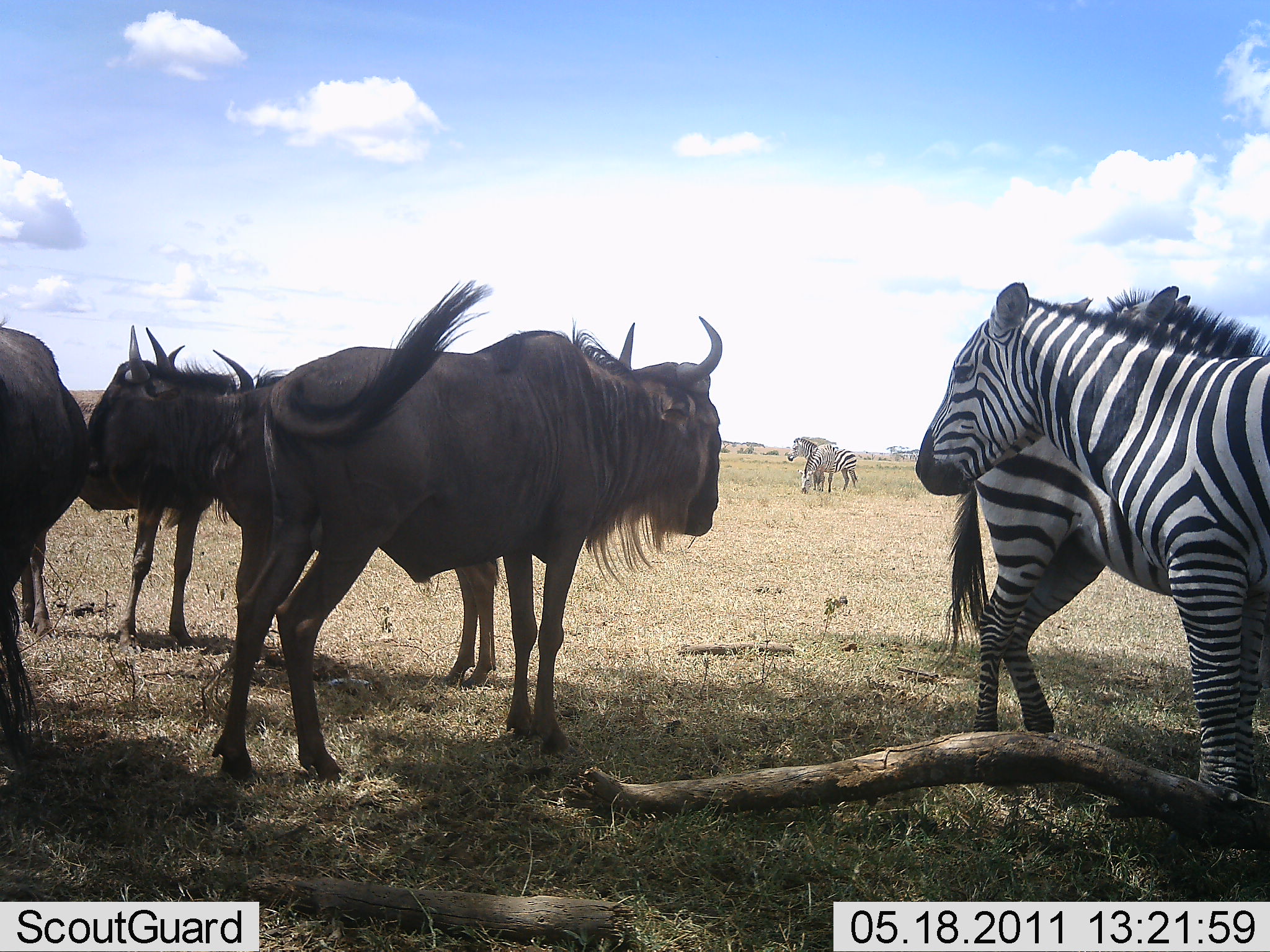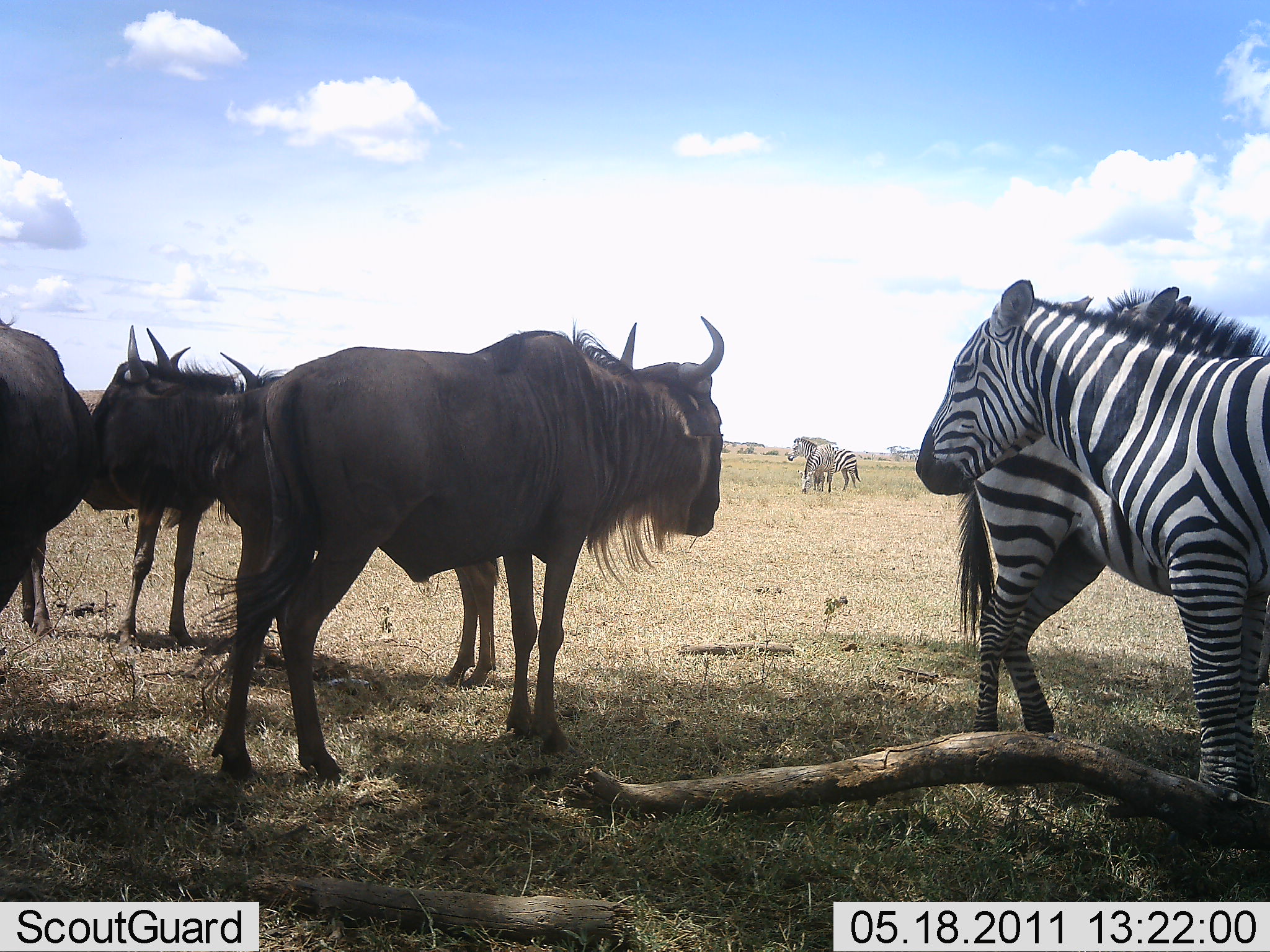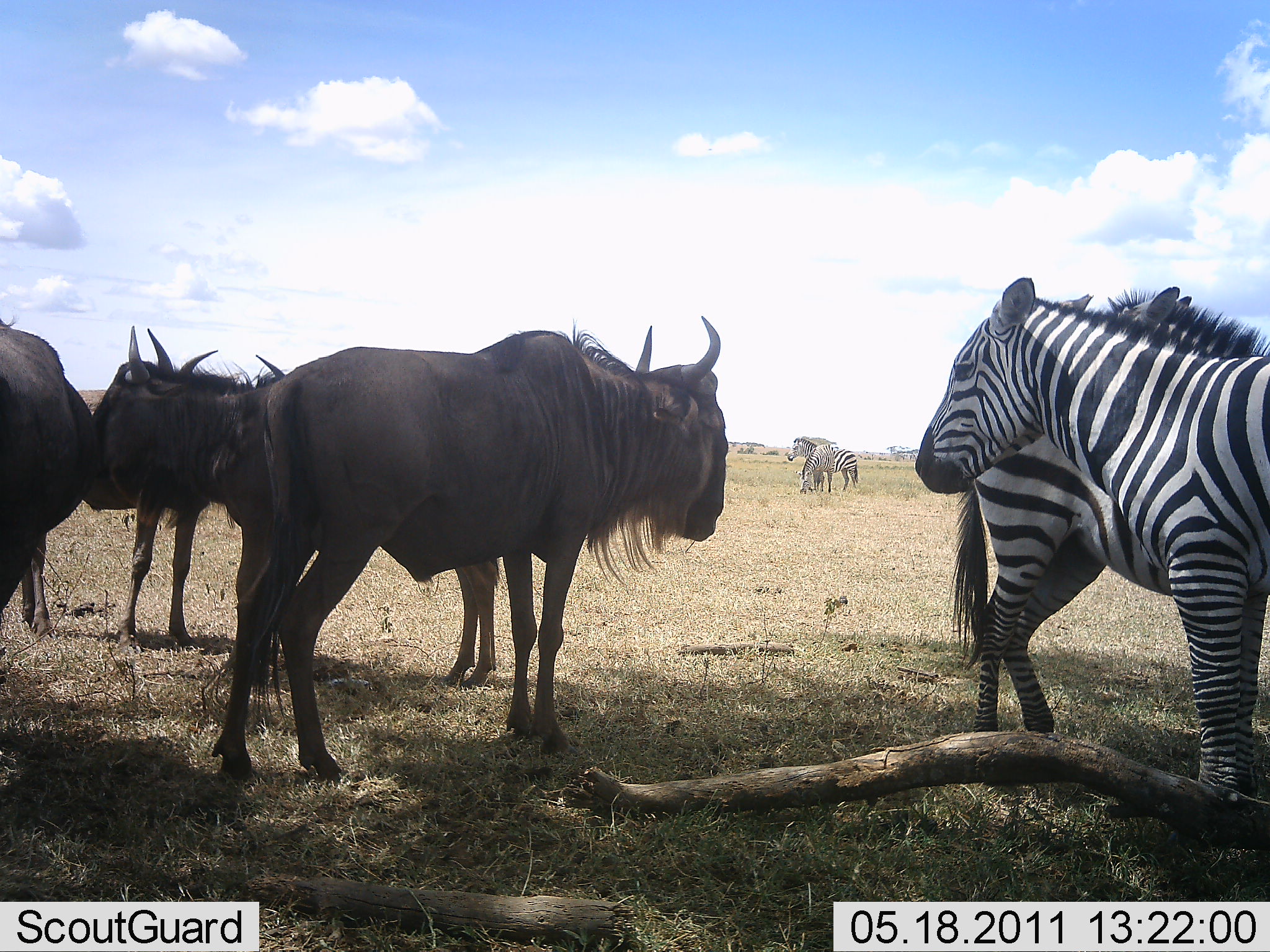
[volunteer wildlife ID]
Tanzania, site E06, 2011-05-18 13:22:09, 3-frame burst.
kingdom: Animalia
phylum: Chordata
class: Mammalia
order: Artiodactyla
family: Bovidae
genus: Connochaetes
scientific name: Connochaetes taurinus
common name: blue wildebeest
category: wildebeest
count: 4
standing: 92%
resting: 15%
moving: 8%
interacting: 15%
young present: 0%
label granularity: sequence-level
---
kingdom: Animalia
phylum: Chordata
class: Mammalia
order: Perissodactyla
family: Equidae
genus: Equus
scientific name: Equus quagga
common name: plains zebra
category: zebra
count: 4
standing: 82%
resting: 9%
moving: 0%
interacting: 18%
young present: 0%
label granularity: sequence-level